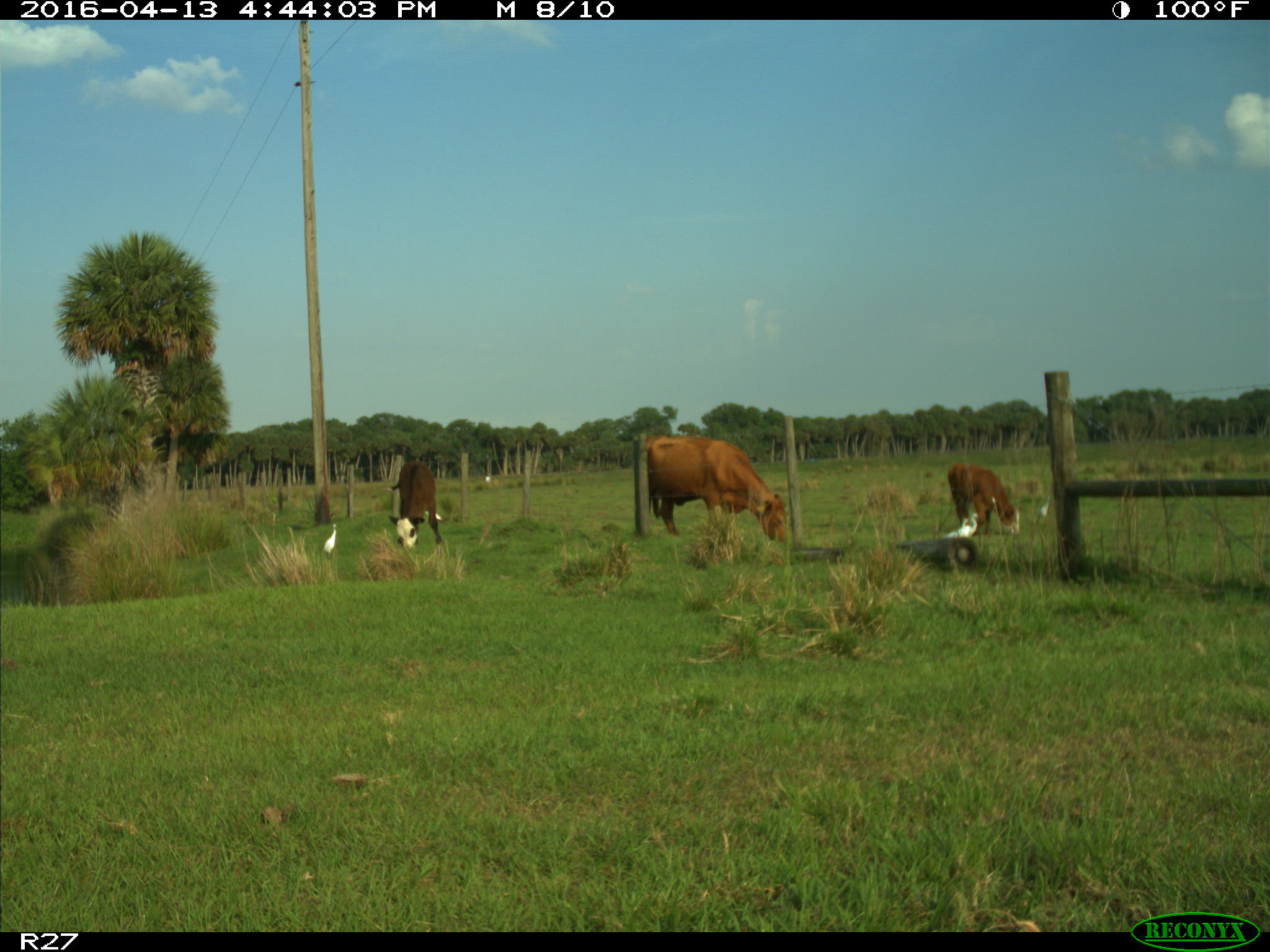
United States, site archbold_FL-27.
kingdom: Animalia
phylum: Chordata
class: Mammalia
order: Artiodactyla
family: Bovidae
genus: Bos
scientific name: Bos taurus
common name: domestic cow